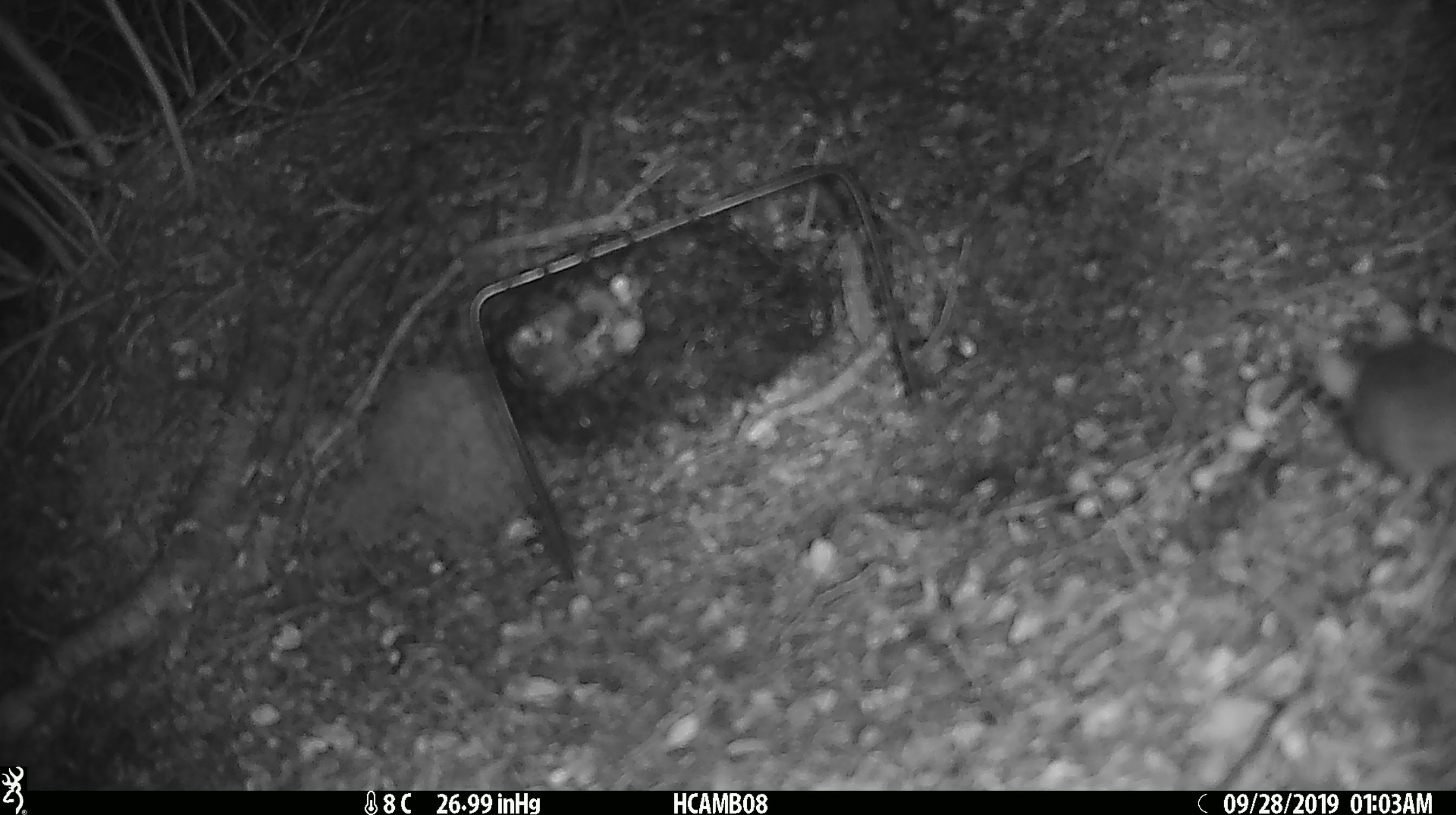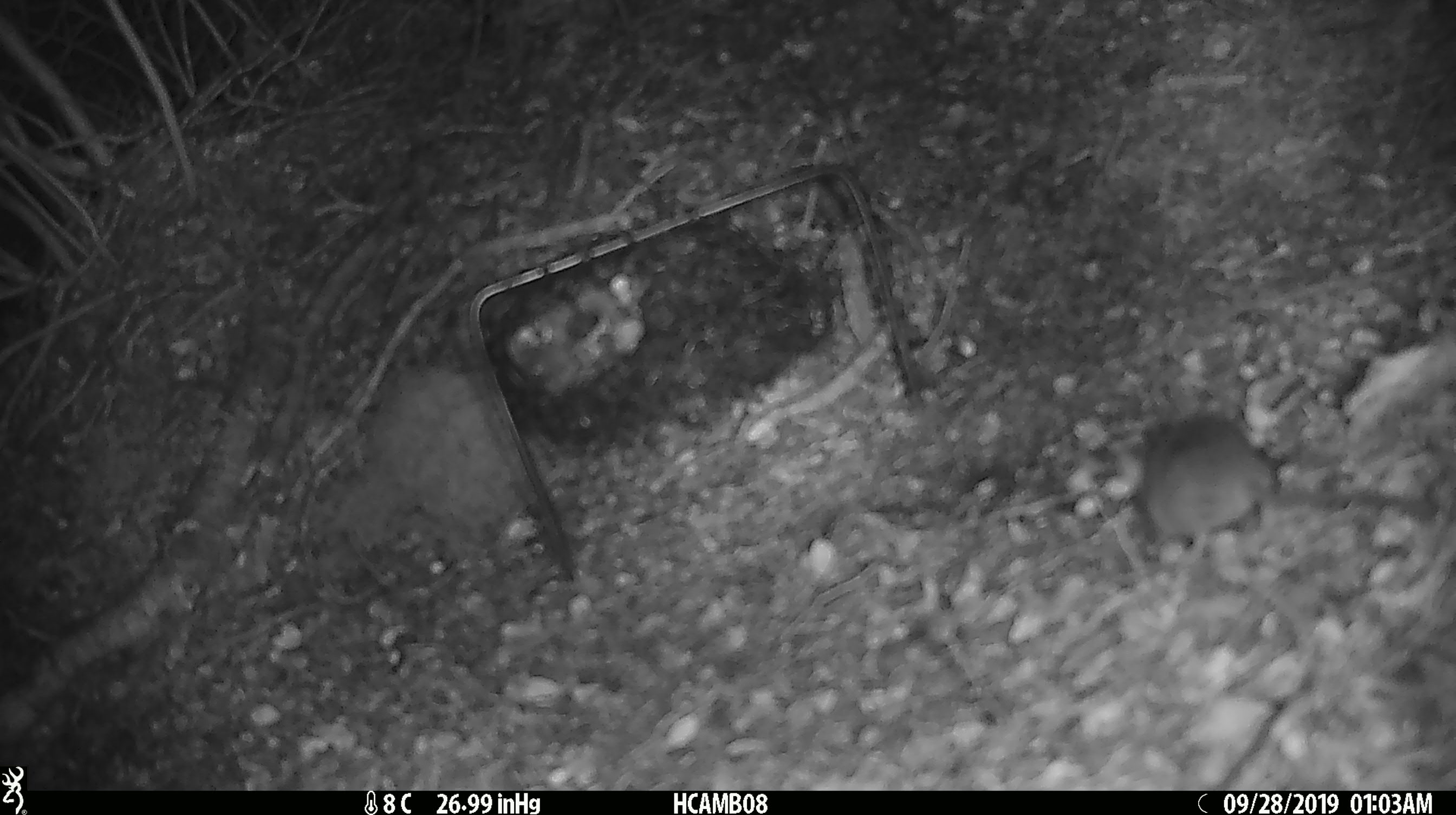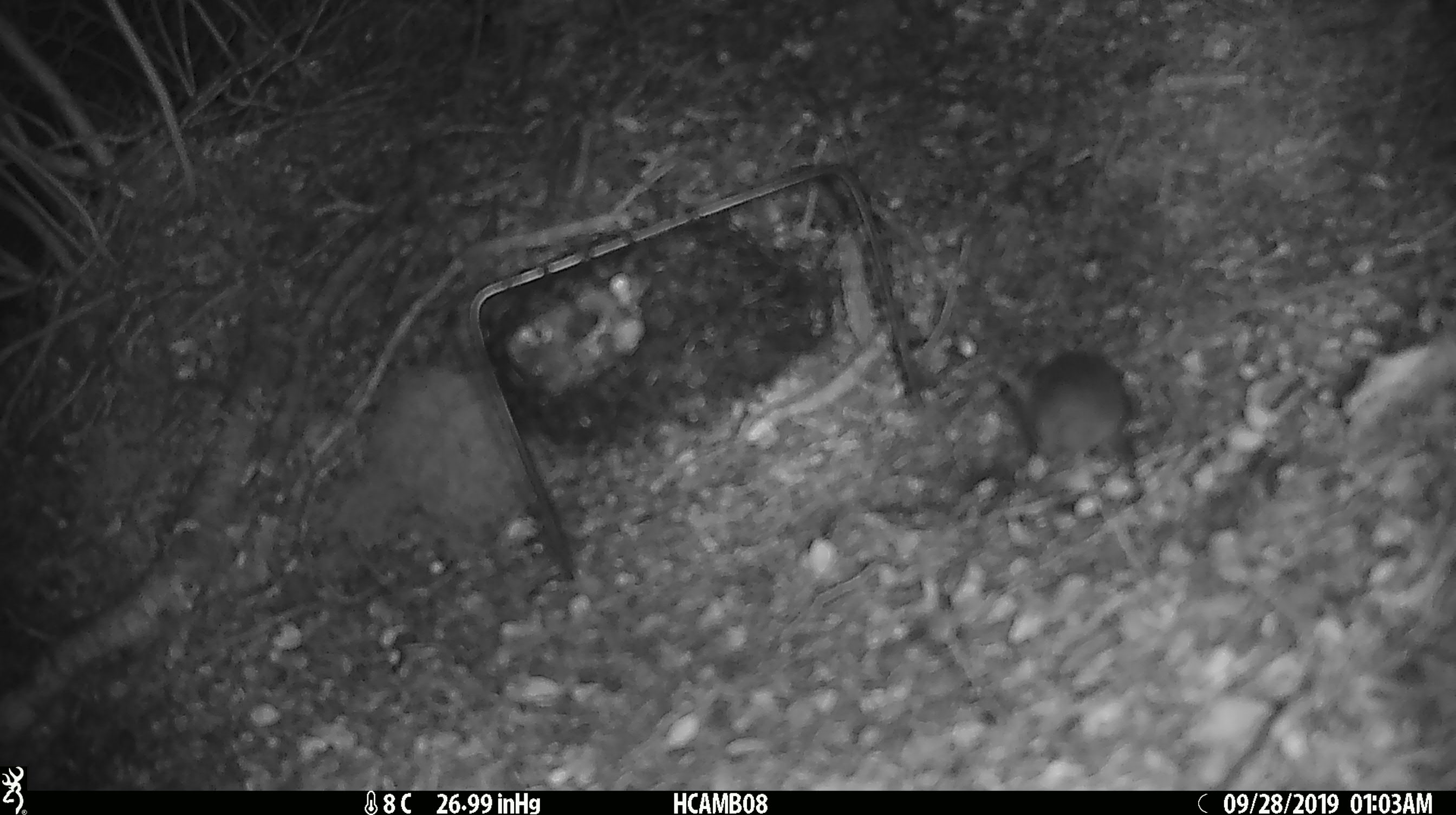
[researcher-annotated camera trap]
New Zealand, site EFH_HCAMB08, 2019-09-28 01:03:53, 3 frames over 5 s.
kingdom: Animalia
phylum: Chordata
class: Mammalia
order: Rodentia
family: Muridae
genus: Mus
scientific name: Mus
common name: mouse